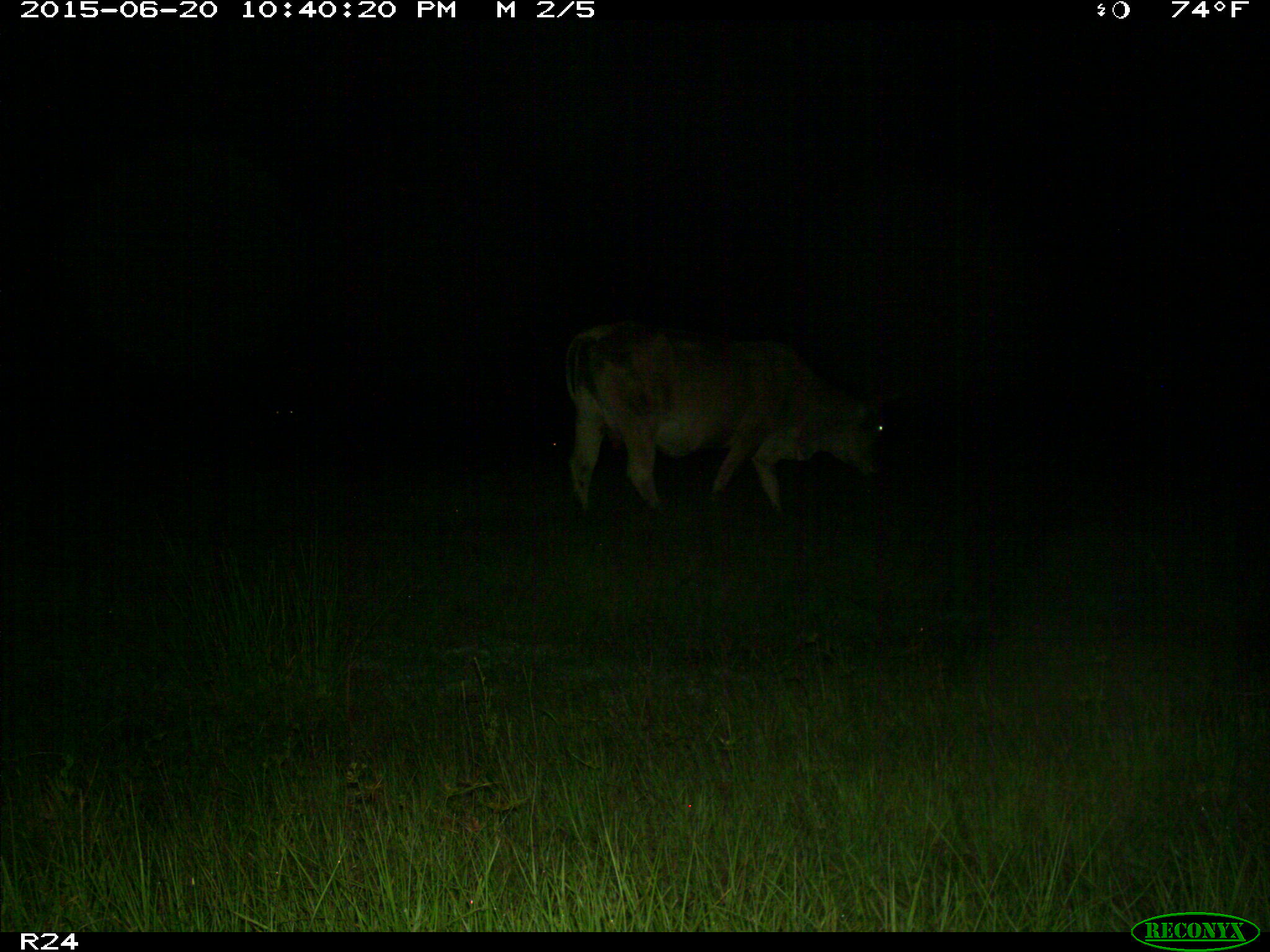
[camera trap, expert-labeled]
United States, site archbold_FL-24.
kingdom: Animalia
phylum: Chordata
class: Mammalia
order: Artiodactyla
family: Bovidae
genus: Bos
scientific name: Bos taurus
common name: domestic cow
Bos taurus (domestic cow).